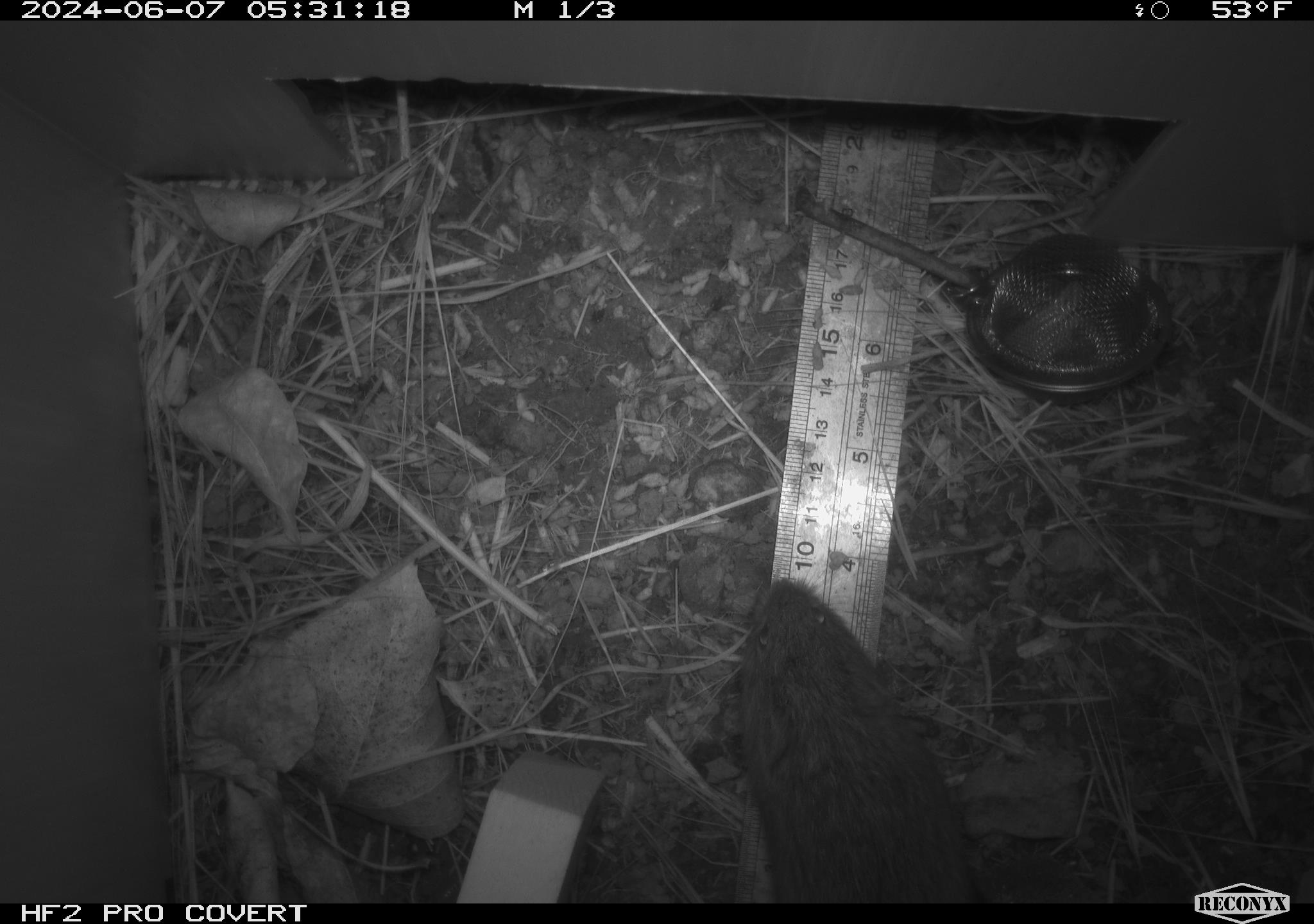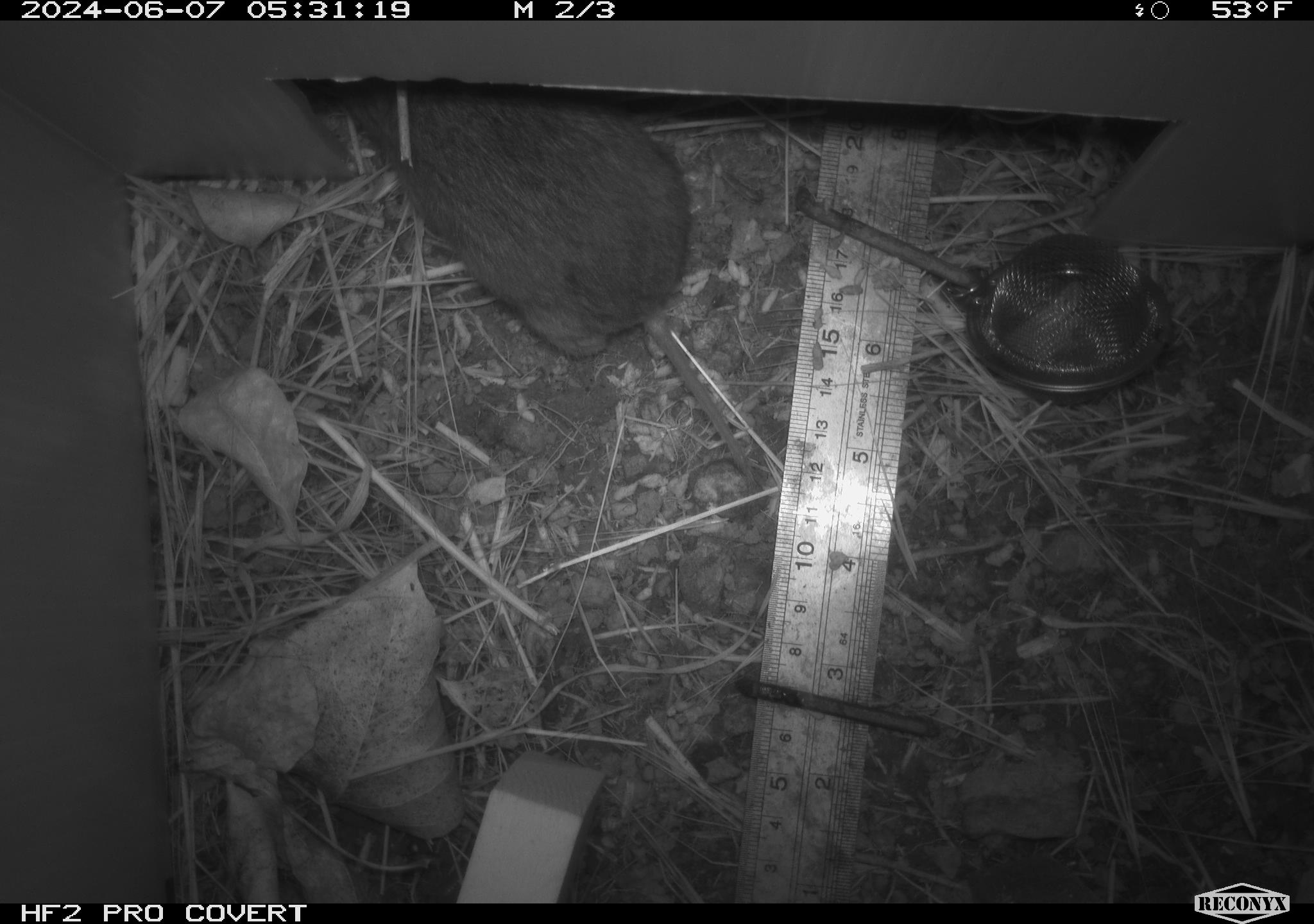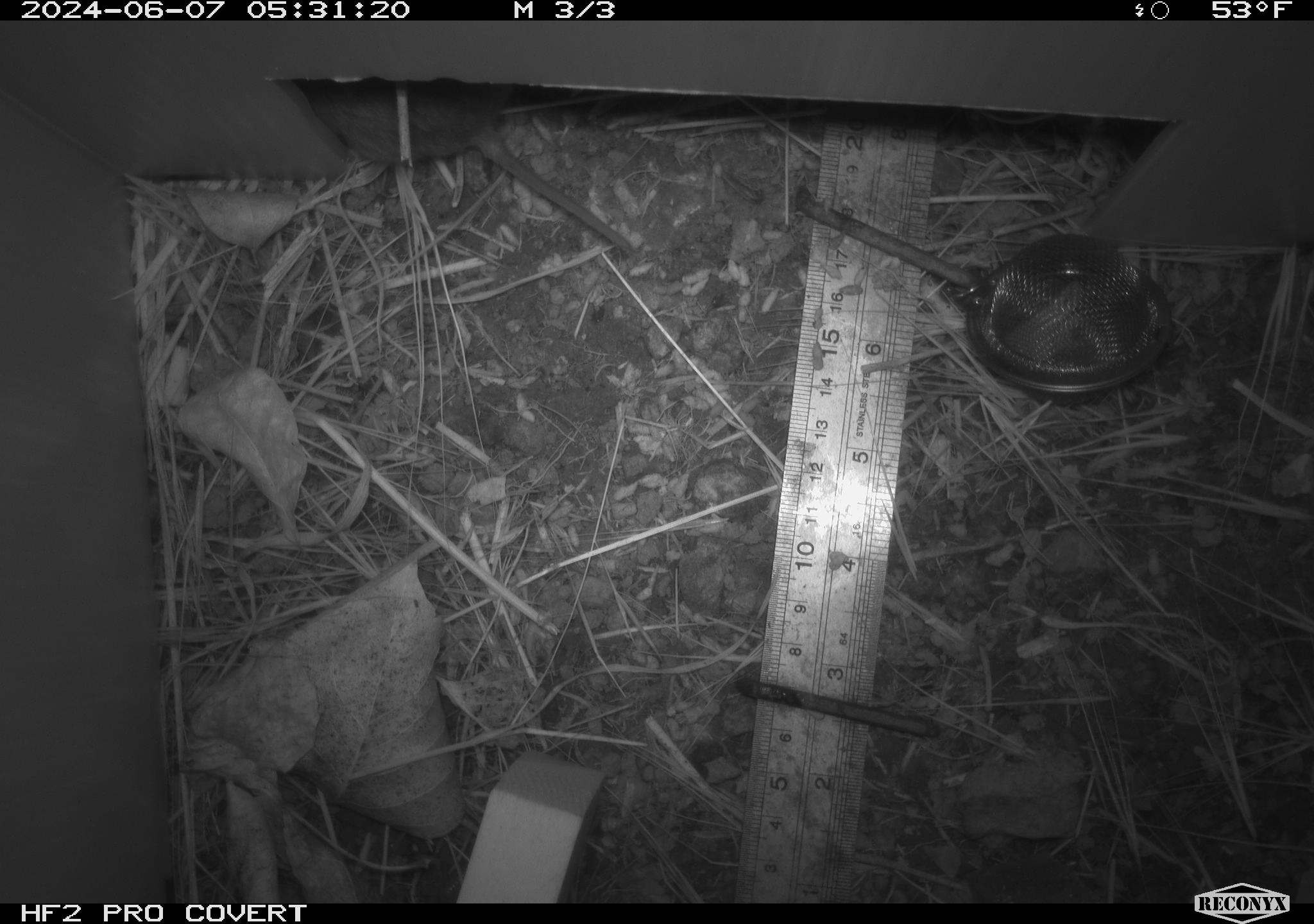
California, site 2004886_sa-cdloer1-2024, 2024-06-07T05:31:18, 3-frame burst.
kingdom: Animalia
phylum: Chordata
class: Mammalia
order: Rodentia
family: Cricetidae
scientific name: Arvicolinae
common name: voles, lemmings, and muskrats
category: arvicolinae subfamily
Arvicolinae subfamily (voles, lemmings, and muskrats) (Arvicolinae).